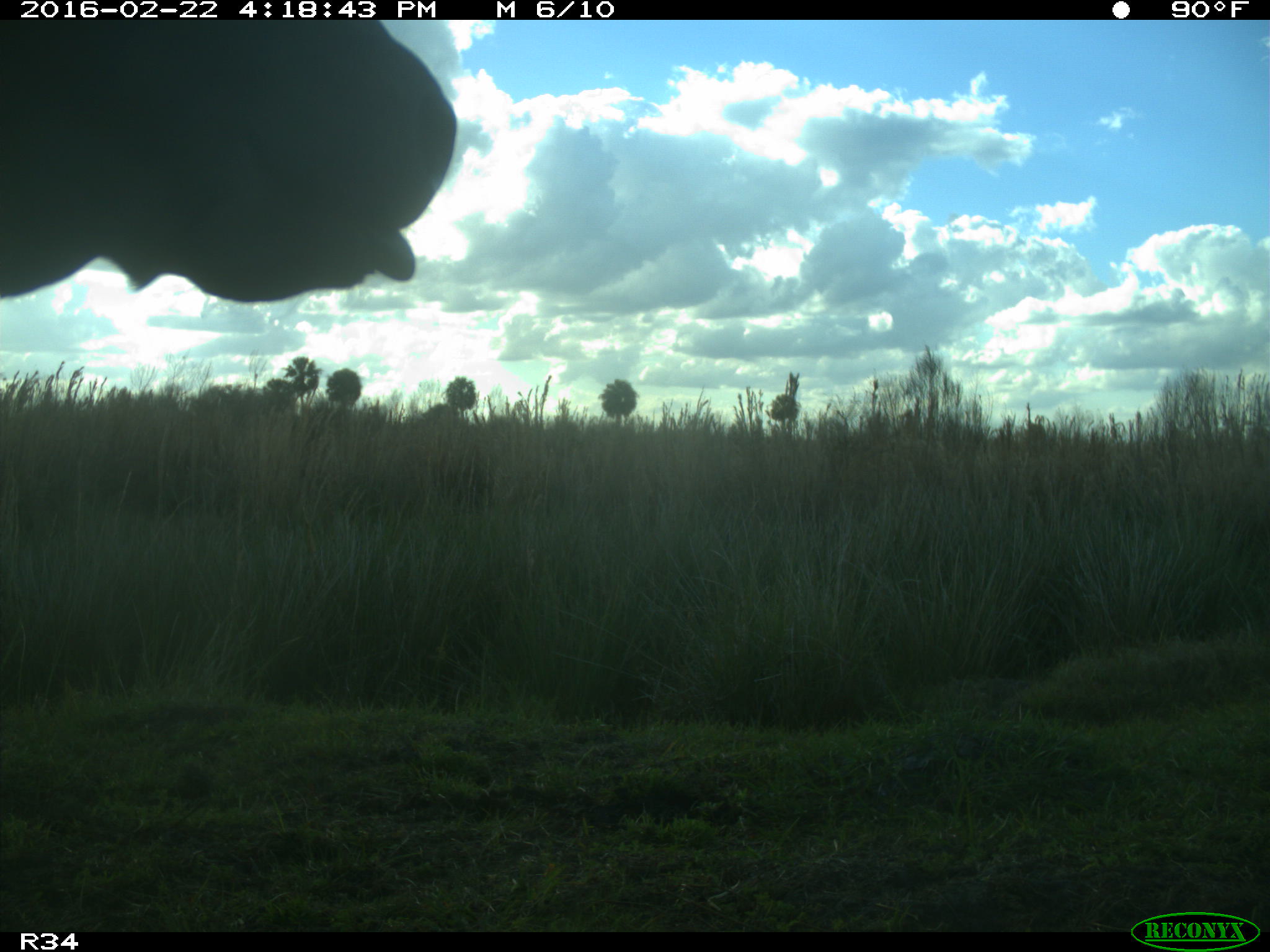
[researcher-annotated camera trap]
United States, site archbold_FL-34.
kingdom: Animalia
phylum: Chordata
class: Mammalia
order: Artiodactyla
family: Bovidae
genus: Bos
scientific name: Bos taurus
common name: domestic cow